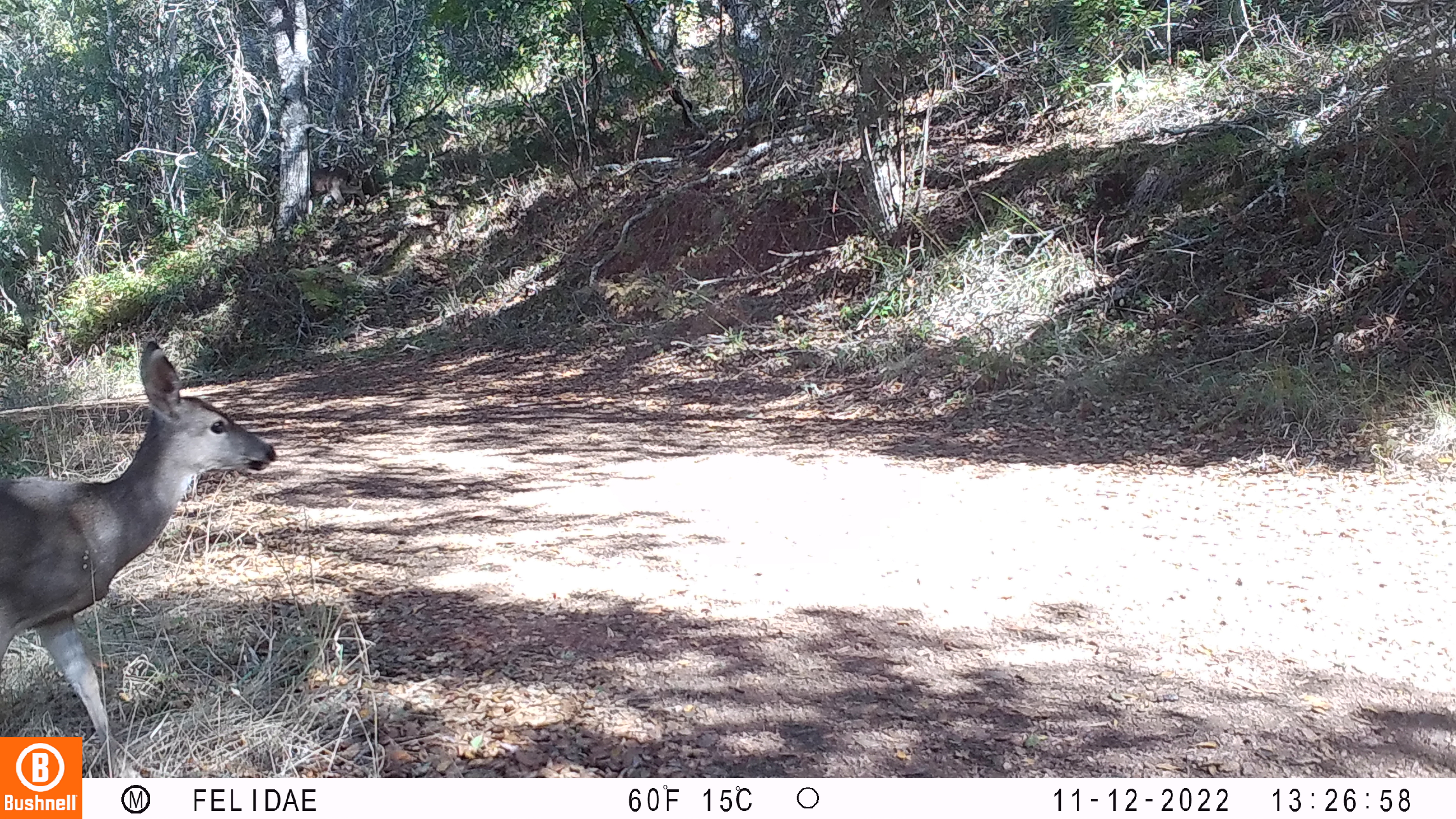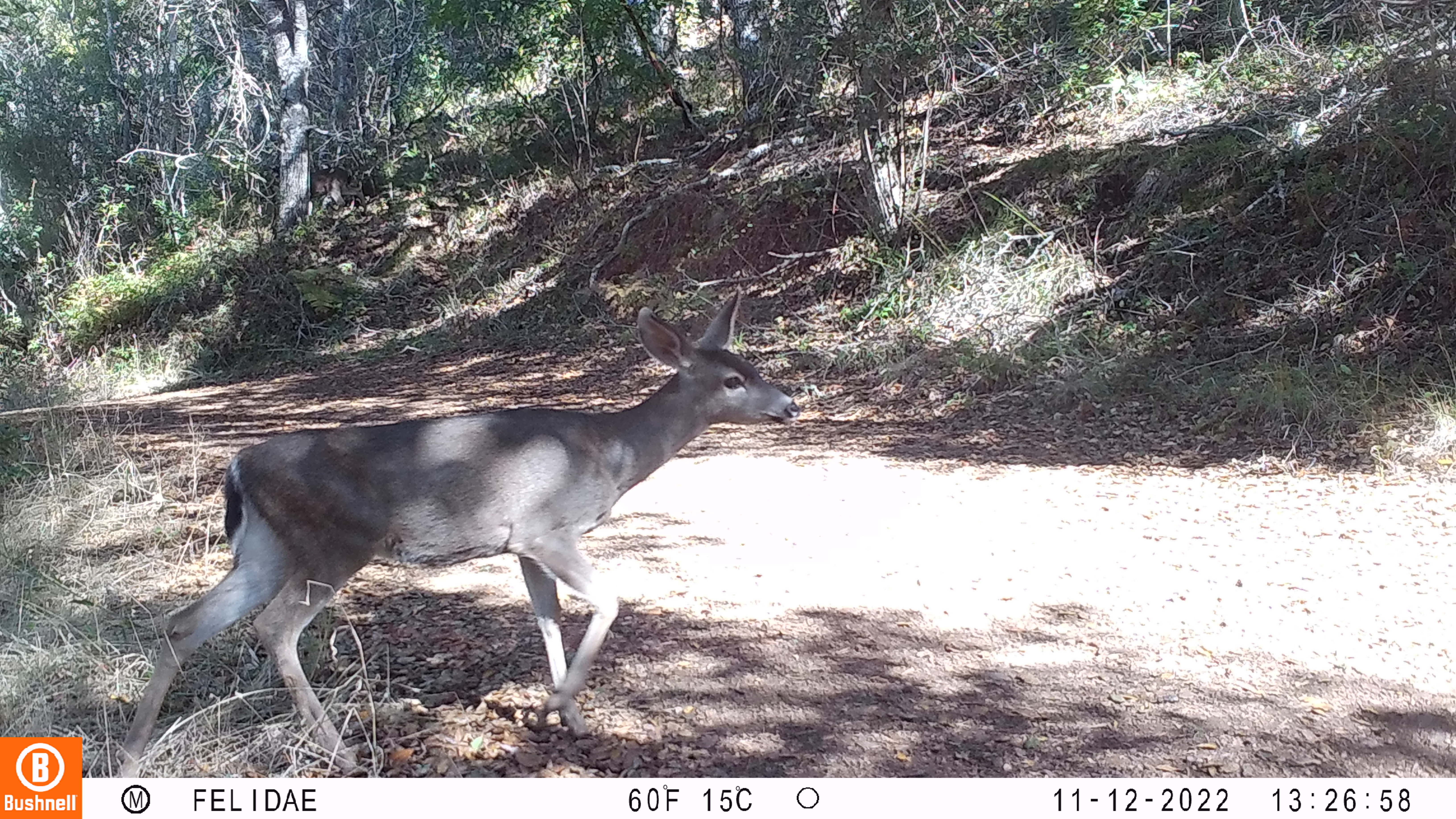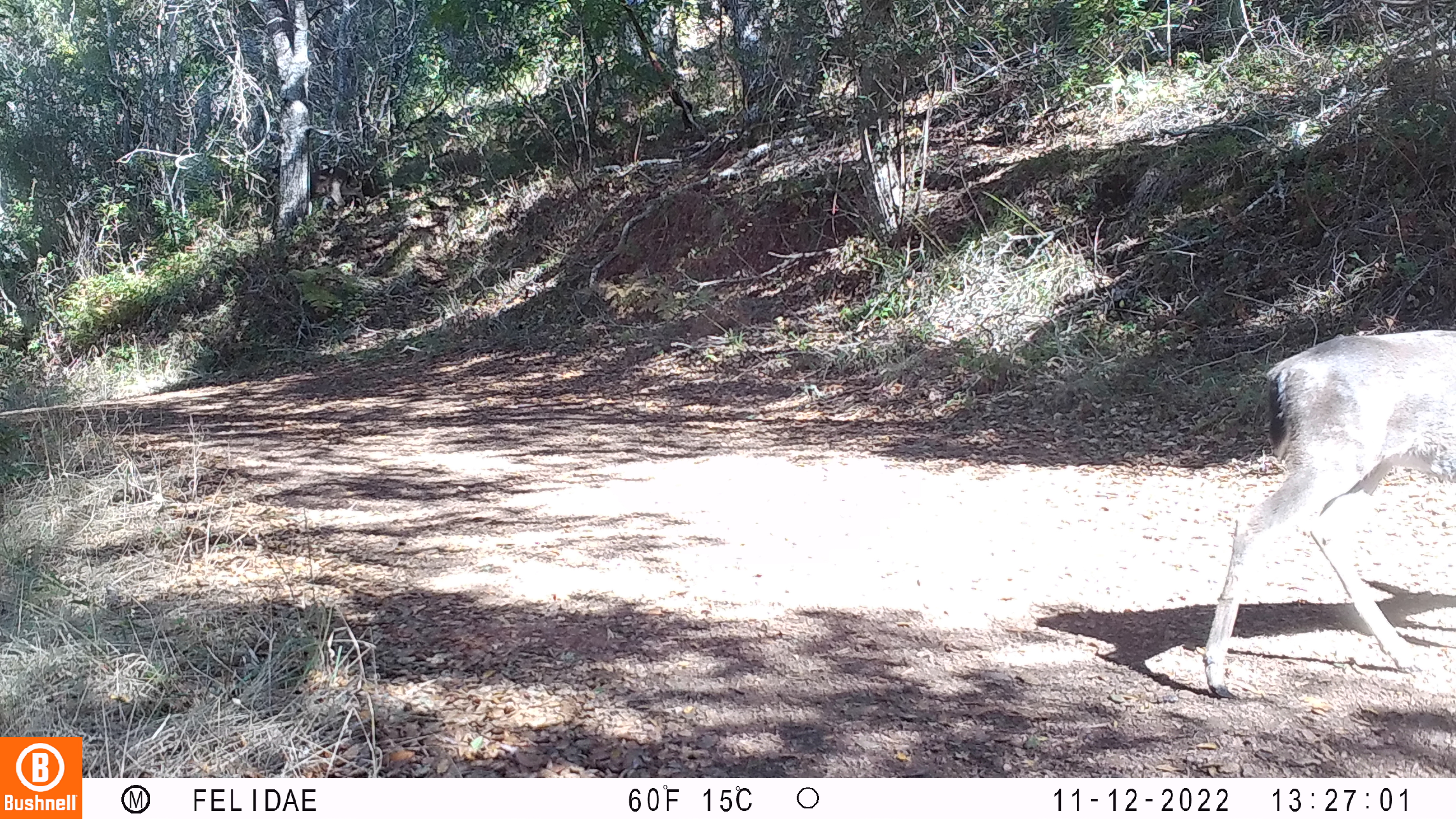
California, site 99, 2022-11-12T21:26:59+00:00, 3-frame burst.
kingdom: Animalia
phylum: Chordata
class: Mammalia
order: Artiodactyla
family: Cervidae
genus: Odocoileus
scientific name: Odocoileus hemionus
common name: mule deer